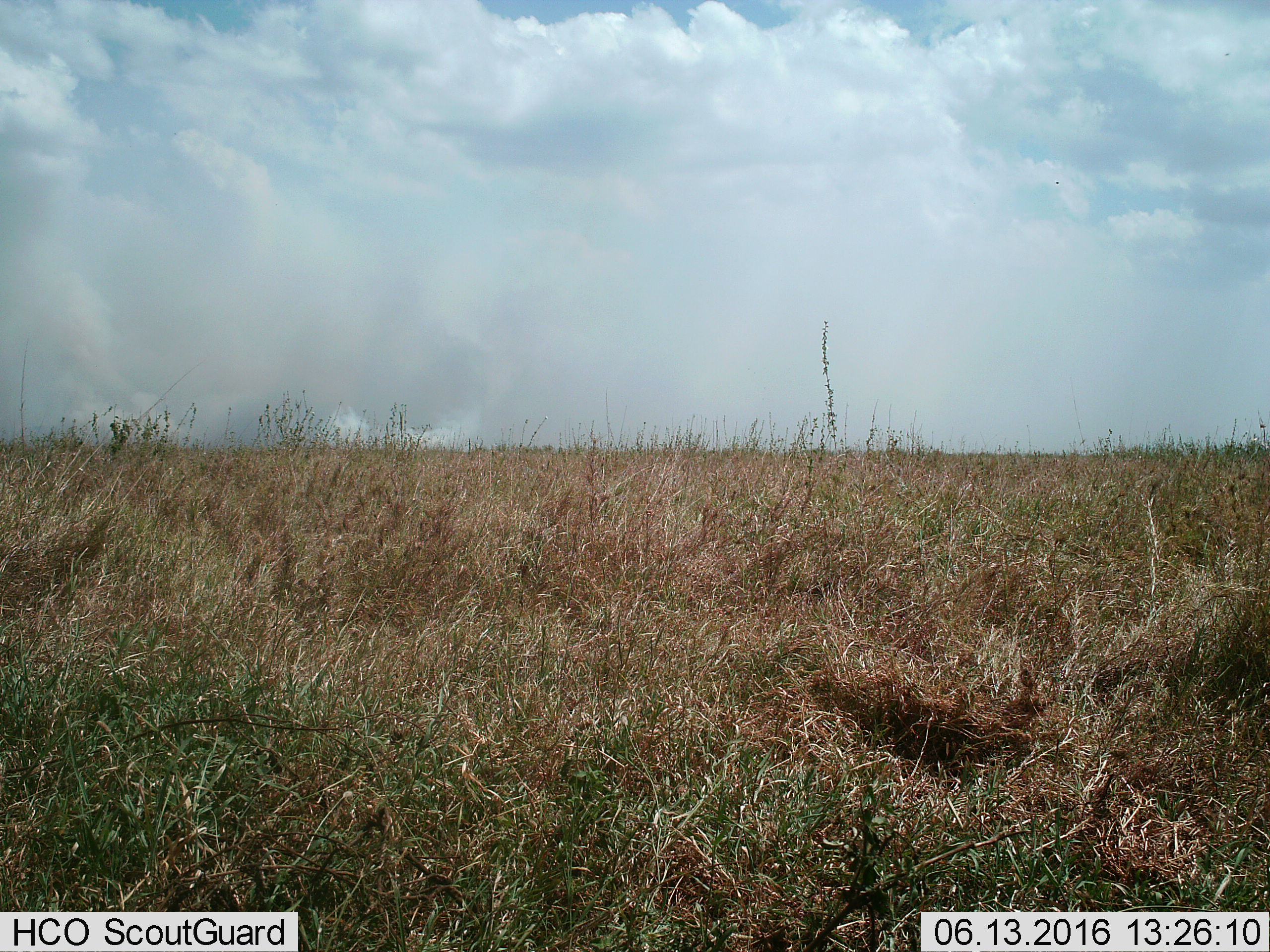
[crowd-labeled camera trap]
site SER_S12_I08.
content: unidentified animal